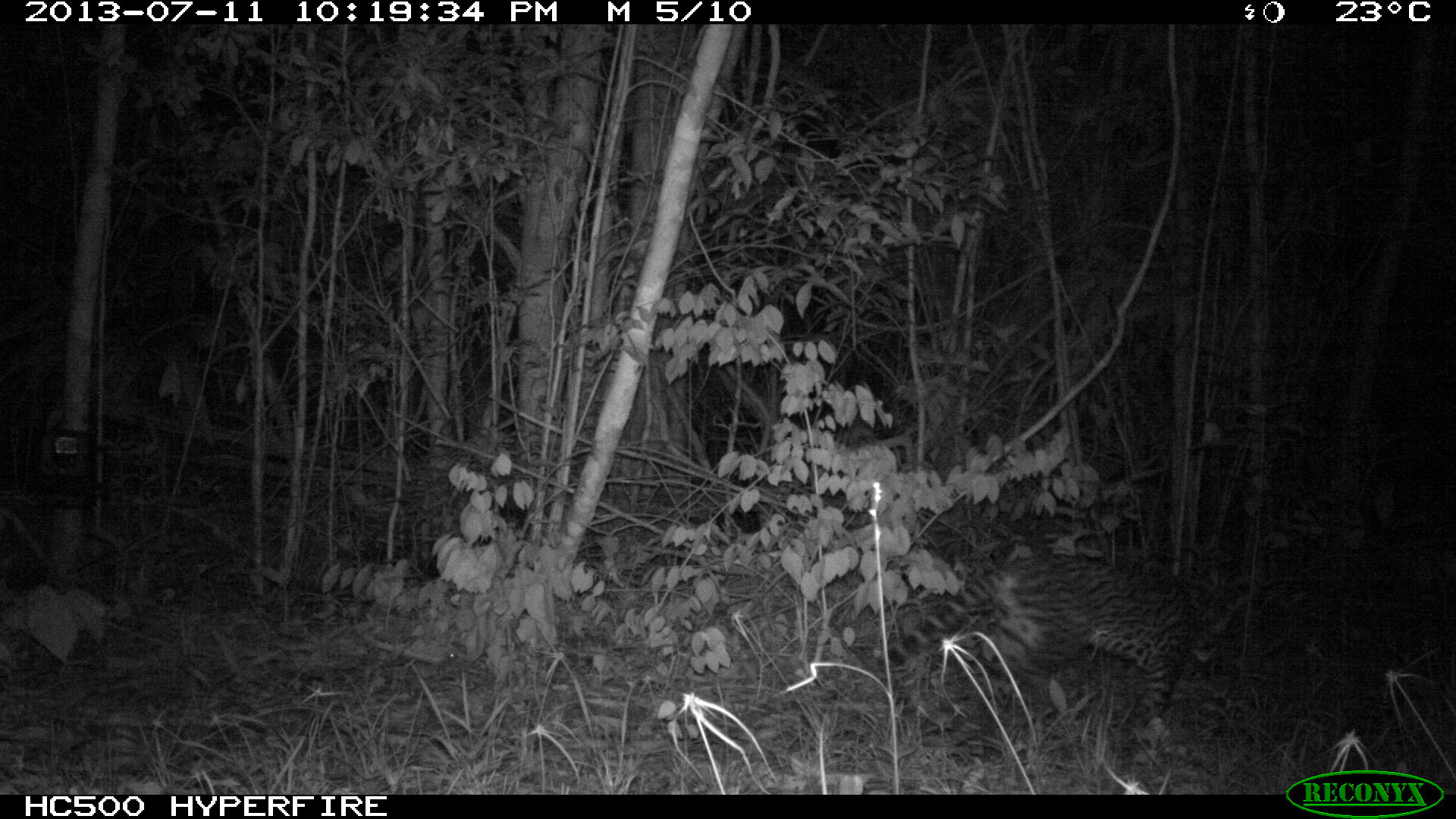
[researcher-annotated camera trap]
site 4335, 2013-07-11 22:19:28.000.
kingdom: Animalia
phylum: Chordata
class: Mammalia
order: Carnivora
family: Felidae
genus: Leopardus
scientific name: Leopardus pardalis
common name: ocelot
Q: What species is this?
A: Leopardus pardalis (ocelot).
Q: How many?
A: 1.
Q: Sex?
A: Female.